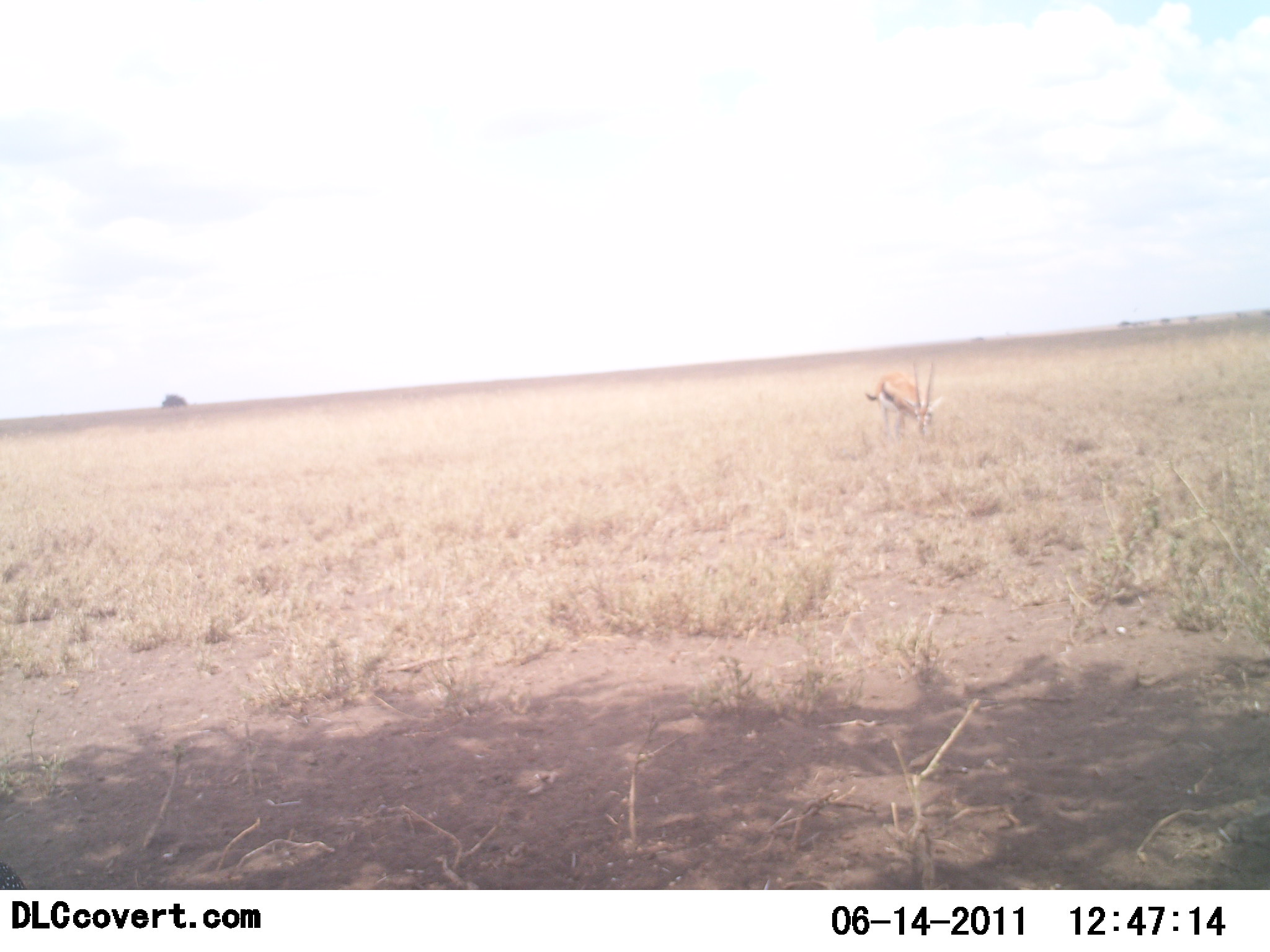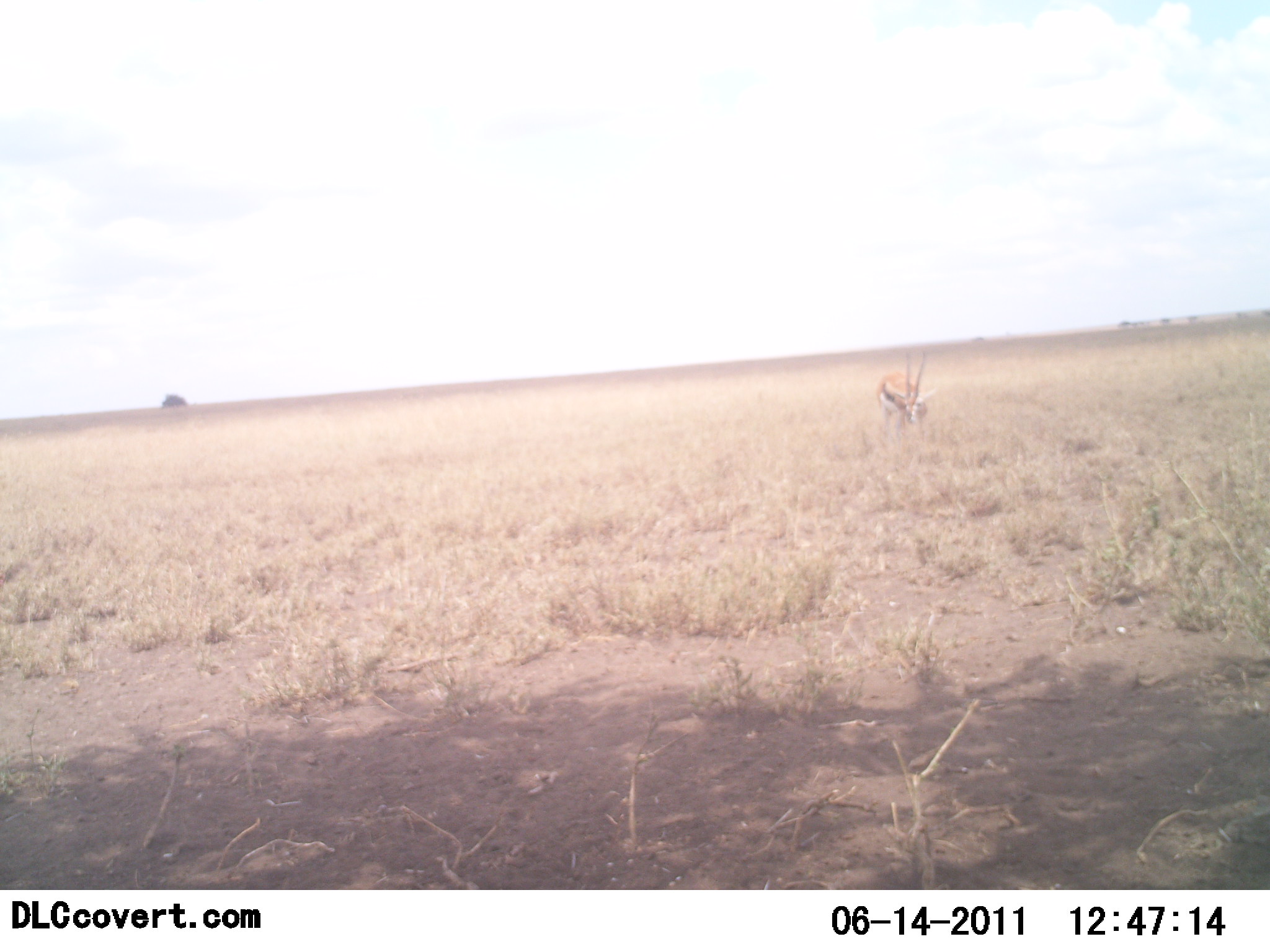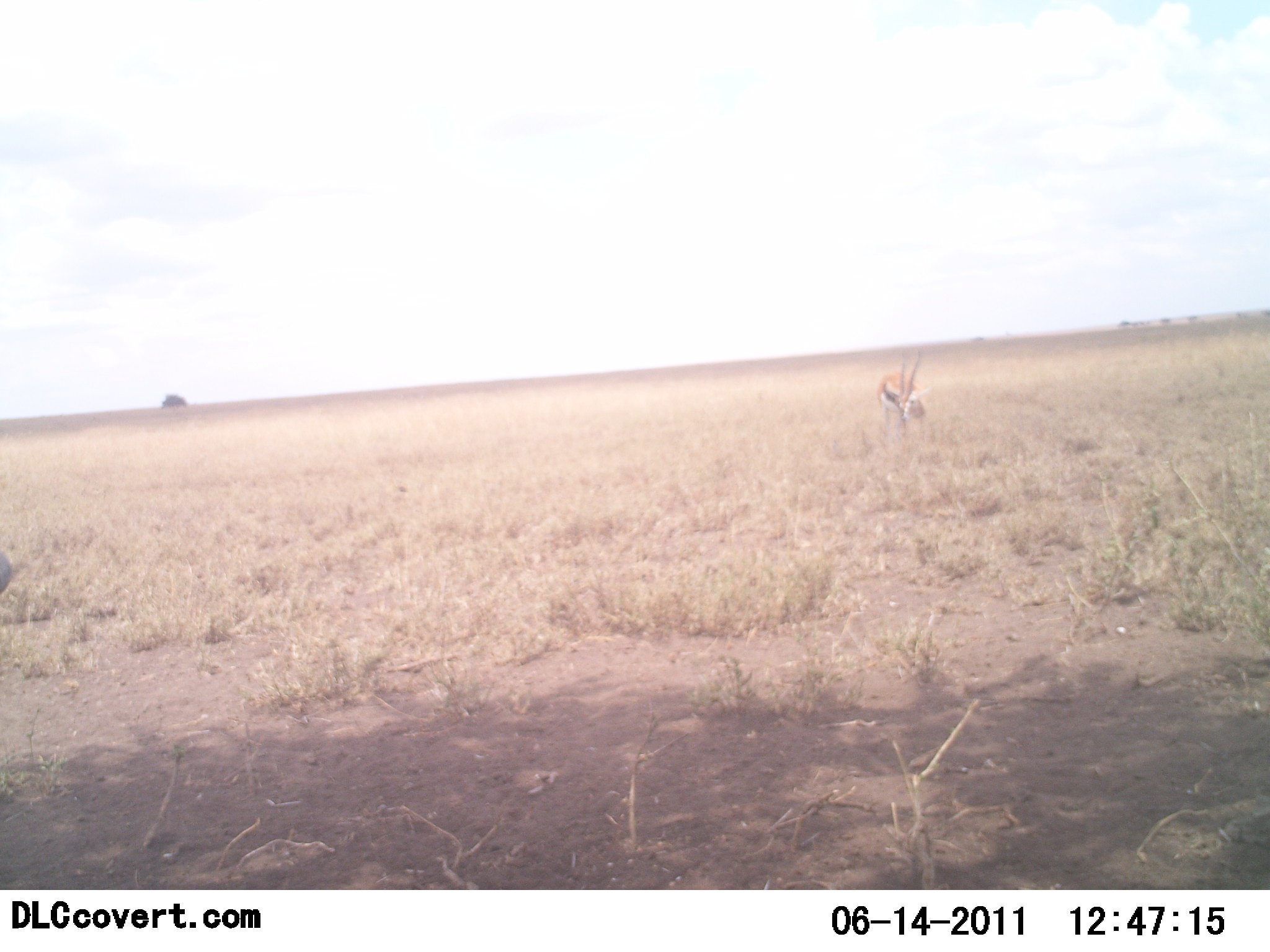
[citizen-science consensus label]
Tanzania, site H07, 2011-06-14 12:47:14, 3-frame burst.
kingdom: Animalia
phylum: Chordata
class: Mammalia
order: Artiodactyla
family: Bovidae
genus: Eudorcas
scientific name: Eudorcas thomsonii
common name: thomson's gazelle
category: gazellethomsons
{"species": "gazellethomsons (thomson's gazelle) (Eudorcas thomsonii)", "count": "1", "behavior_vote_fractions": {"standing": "69%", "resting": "0%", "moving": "8%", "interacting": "0%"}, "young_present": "0%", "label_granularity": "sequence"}